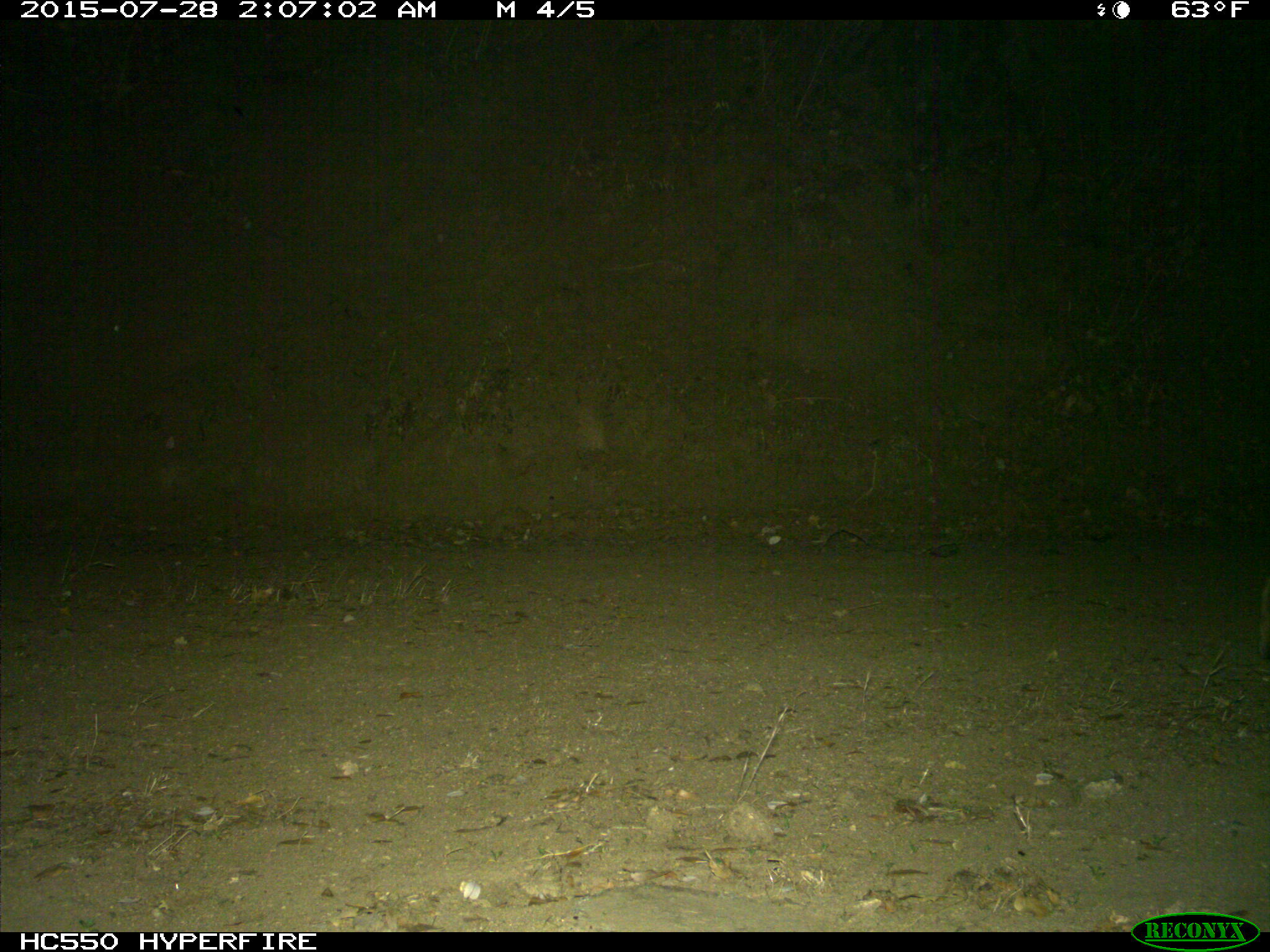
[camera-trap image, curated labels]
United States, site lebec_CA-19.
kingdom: Animalia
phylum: Chordata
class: Mammalia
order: Carnivora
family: Felidae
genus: Lynx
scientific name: Lynx rufus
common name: bobcat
Lynx rufus (bobcat).